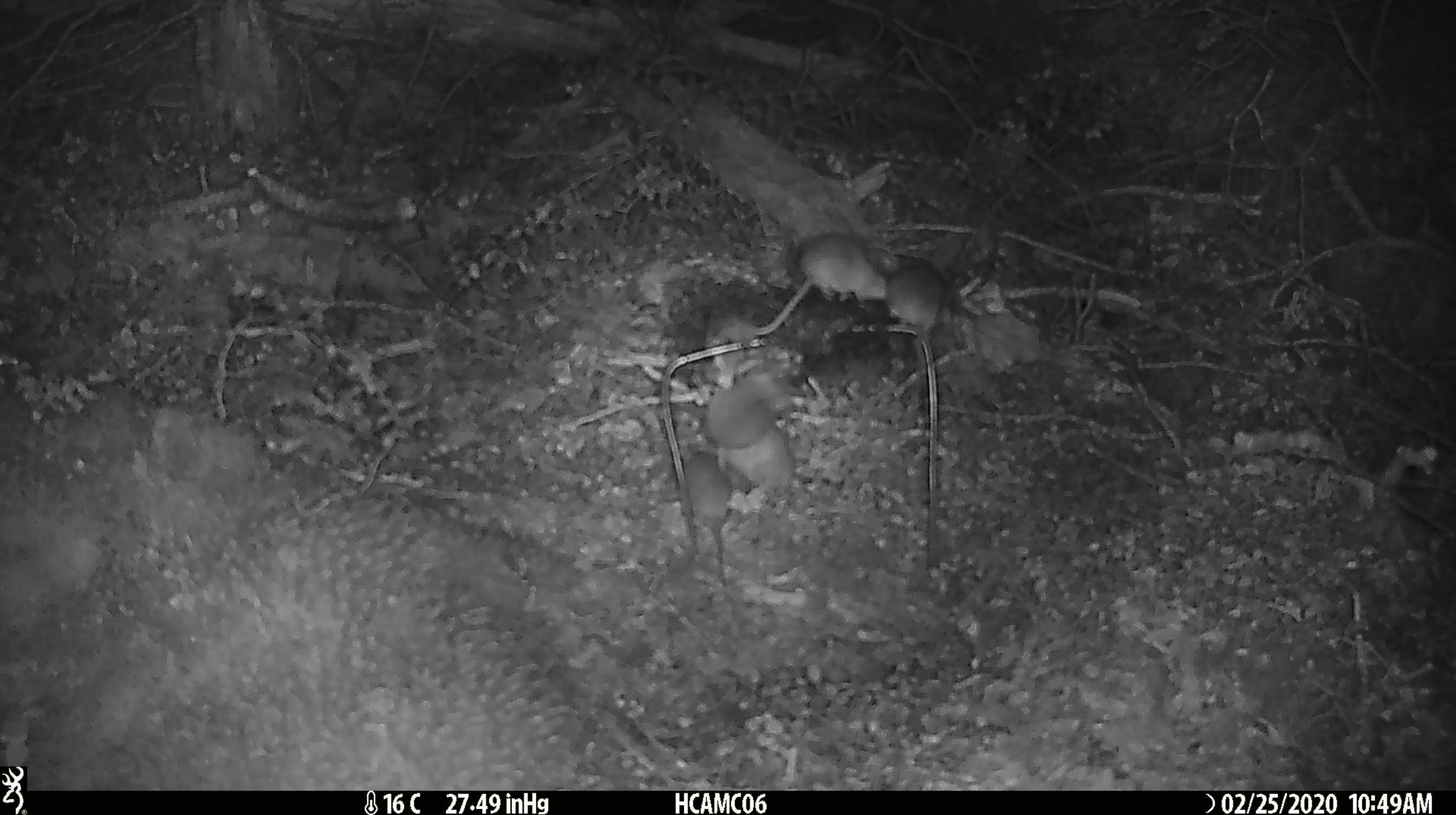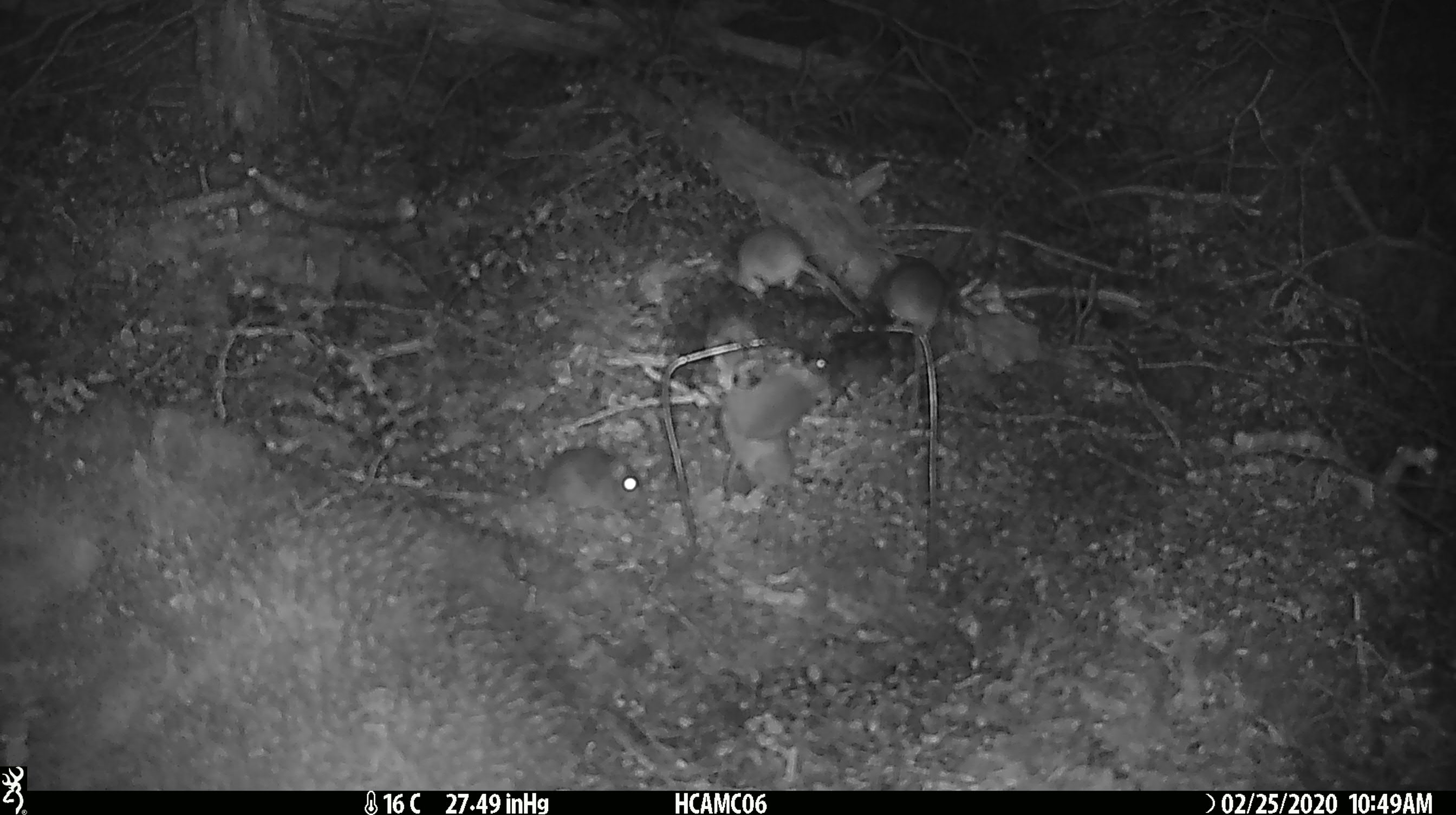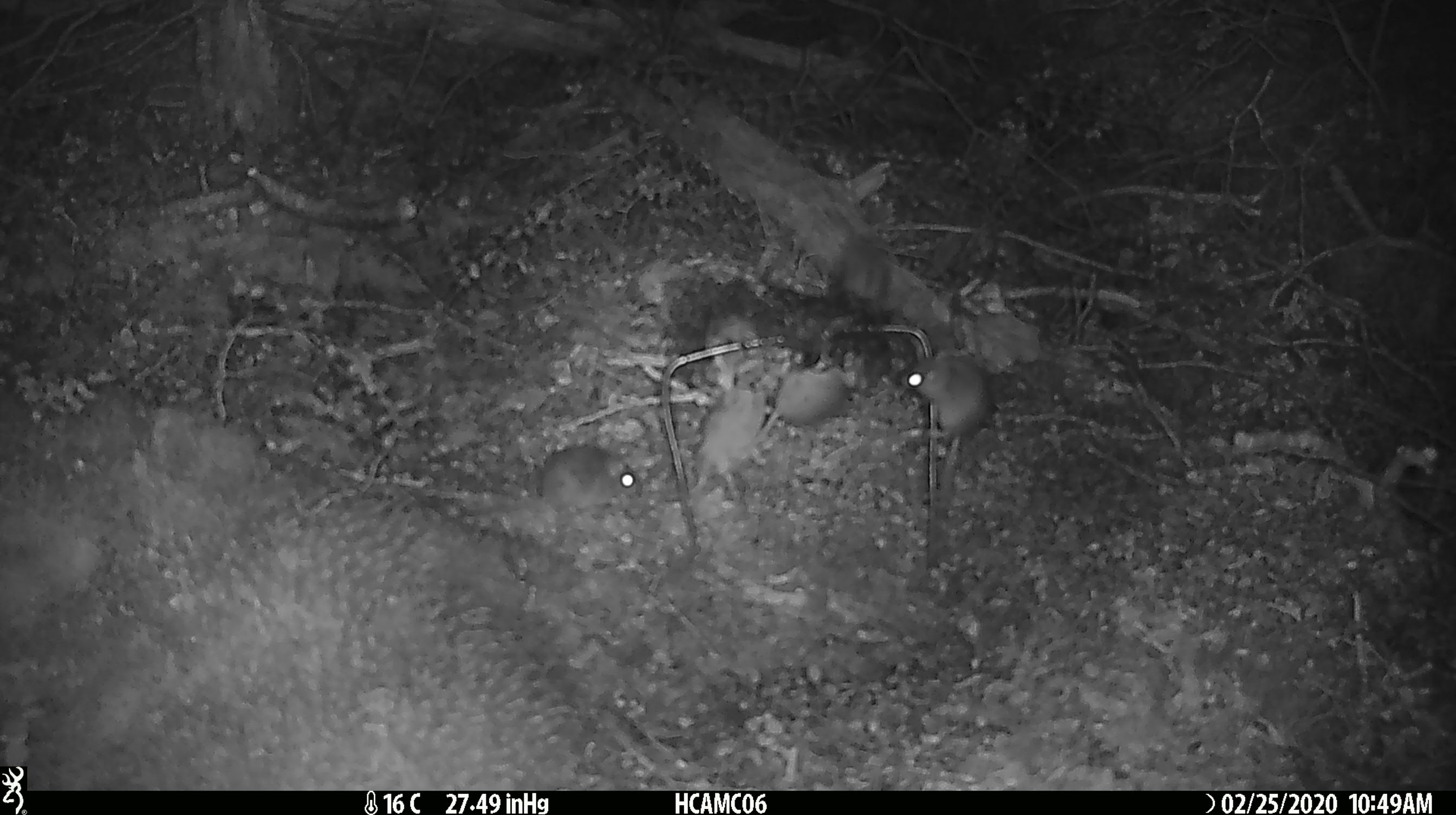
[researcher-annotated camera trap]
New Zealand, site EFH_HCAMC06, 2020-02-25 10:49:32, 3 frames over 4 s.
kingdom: Animalia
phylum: Chordata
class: Mammalia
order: Rodentia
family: Muridae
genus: Mus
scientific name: Mus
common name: mouse